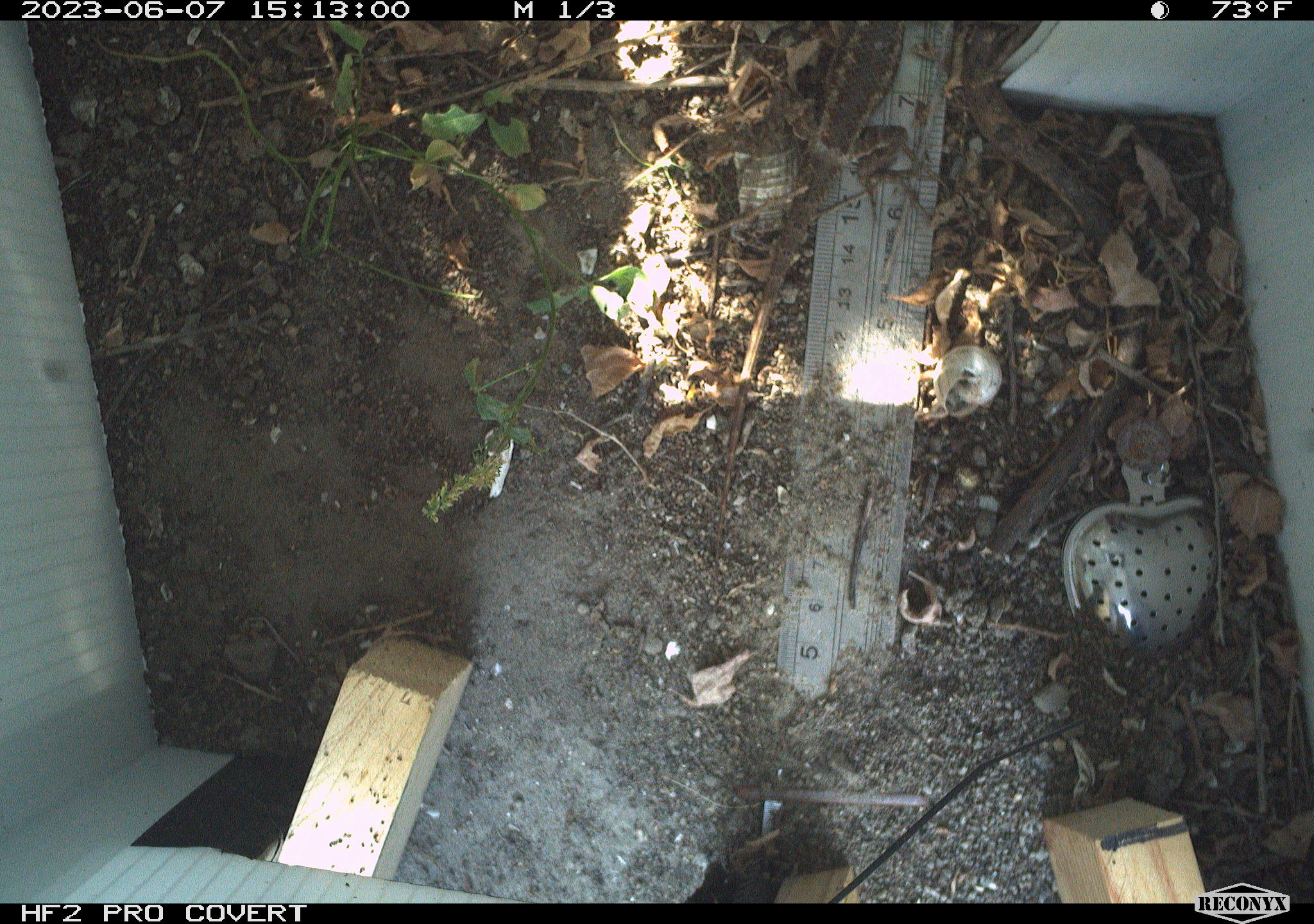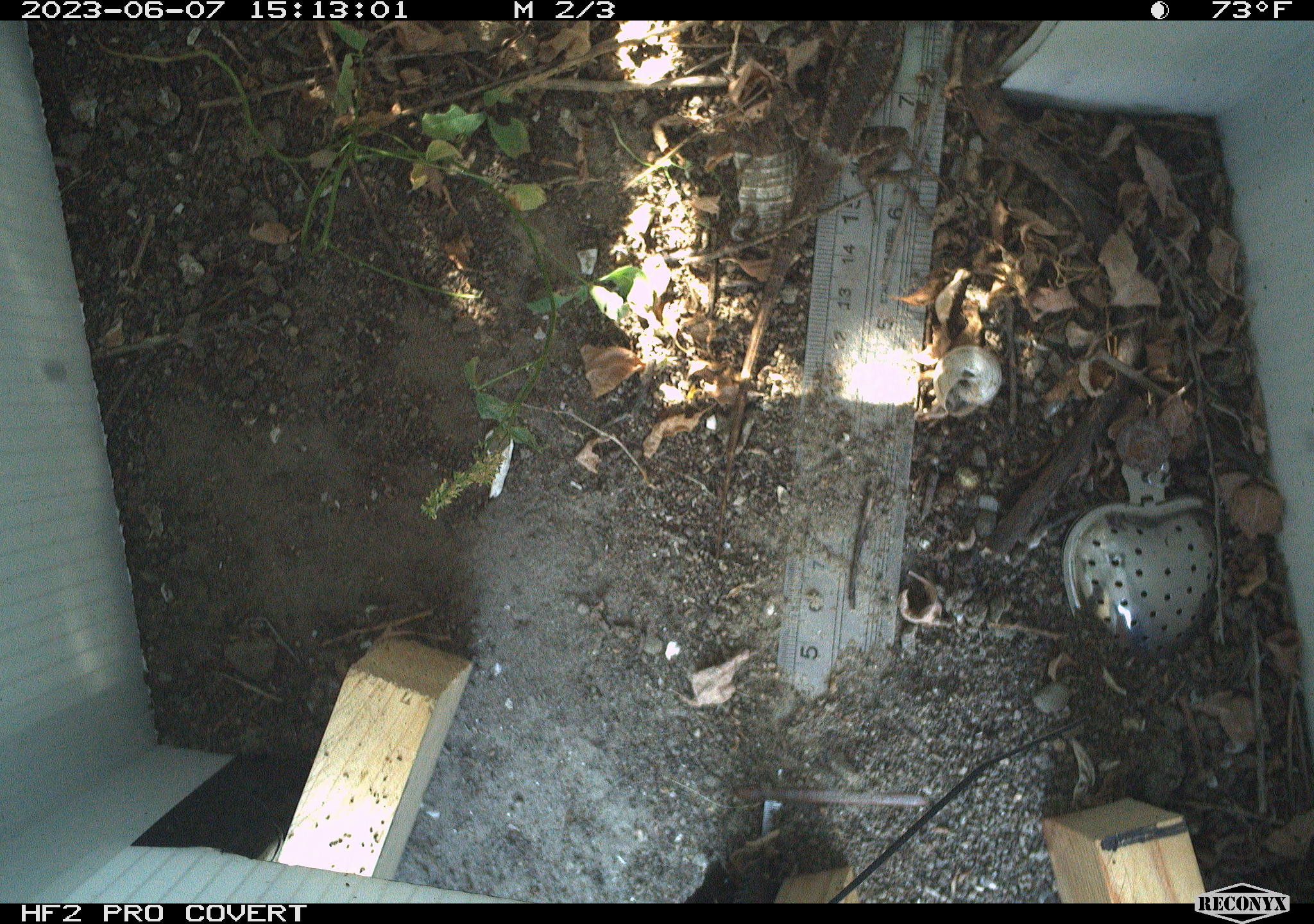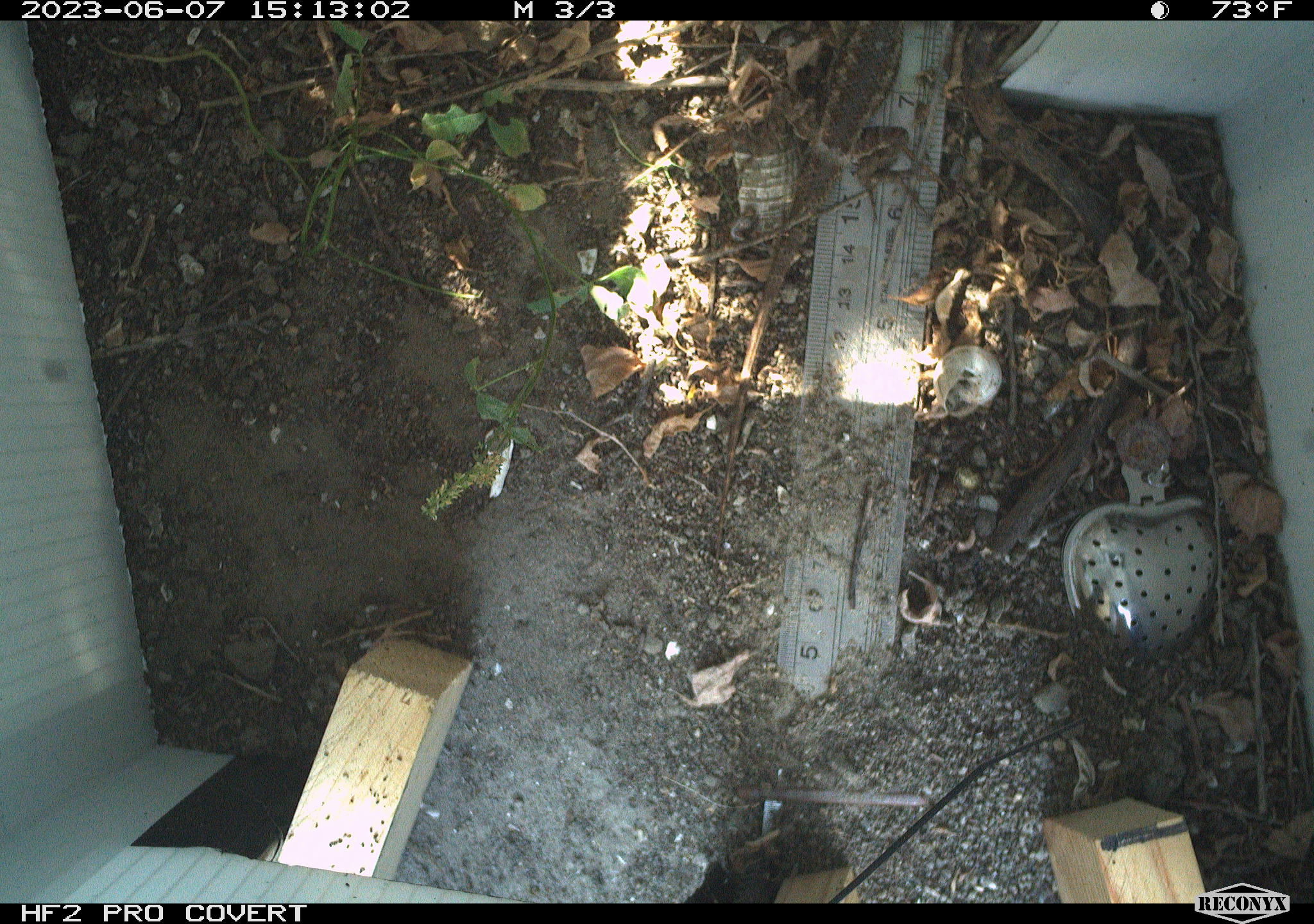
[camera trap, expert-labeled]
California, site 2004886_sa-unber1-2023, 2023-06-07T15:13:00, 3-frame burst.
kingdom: Animalia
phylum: Chordata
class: Reptilia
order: Squamata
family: Phrynosomatidae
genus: Sceloporus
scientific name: Sceloporus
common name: spiny lizards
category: sceloporus species